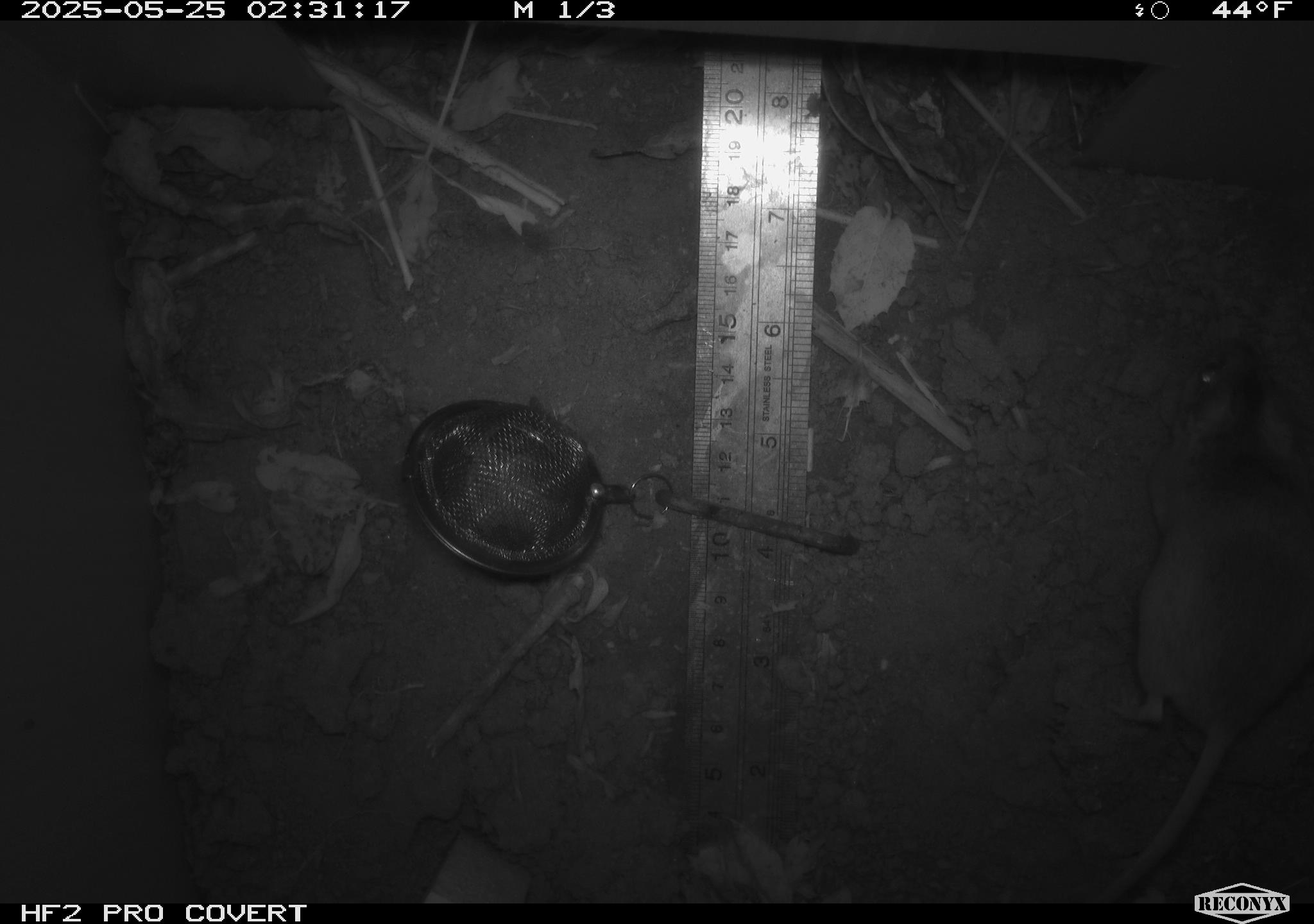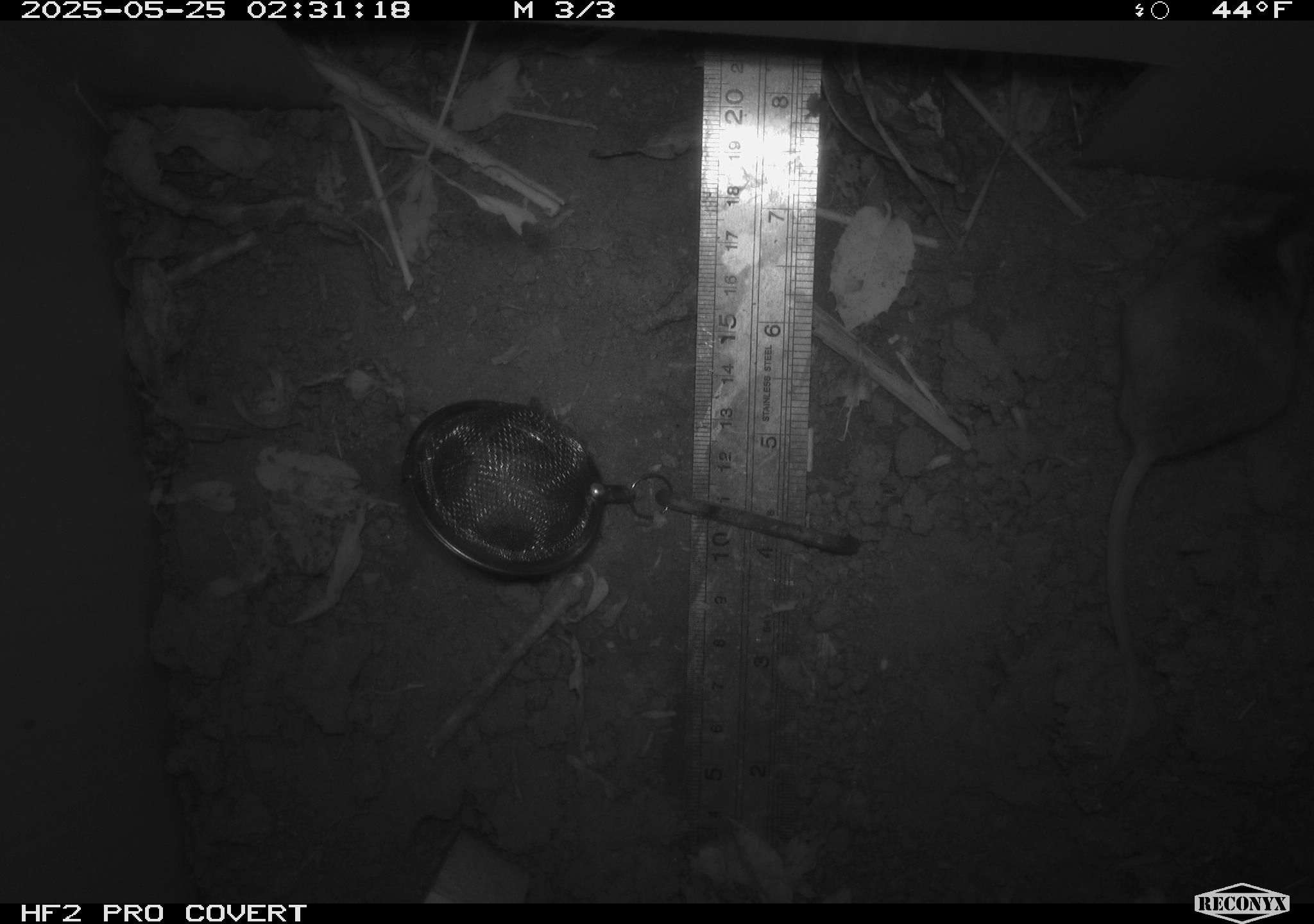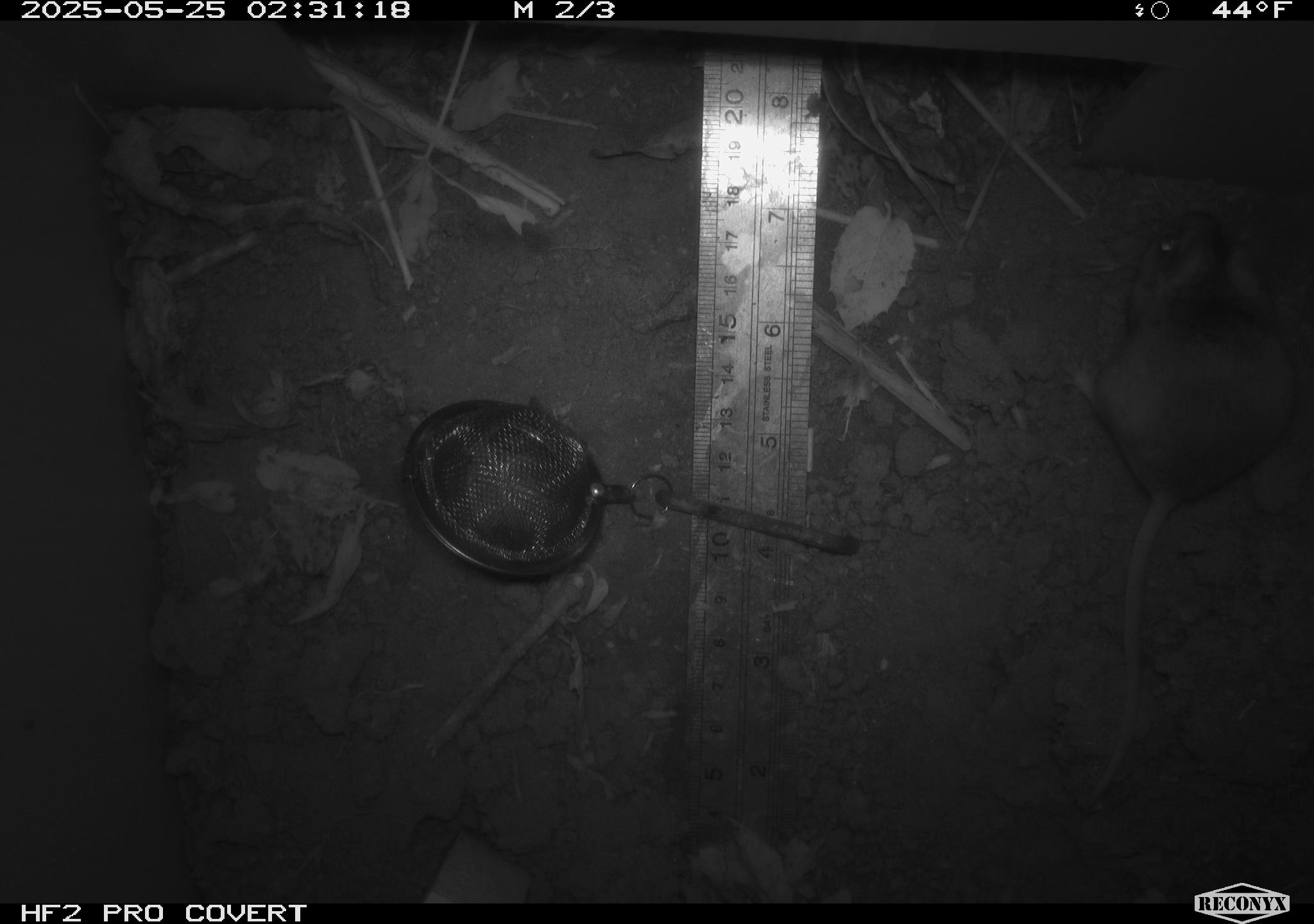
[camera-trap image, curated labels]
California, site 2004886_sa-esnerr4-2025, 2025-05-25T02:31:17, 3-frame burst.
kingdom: Animalia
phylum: Chordata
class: Mammalia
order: Rodentia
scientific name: Rodentia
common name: rodent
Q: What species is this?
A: Rodent (Rodentia).